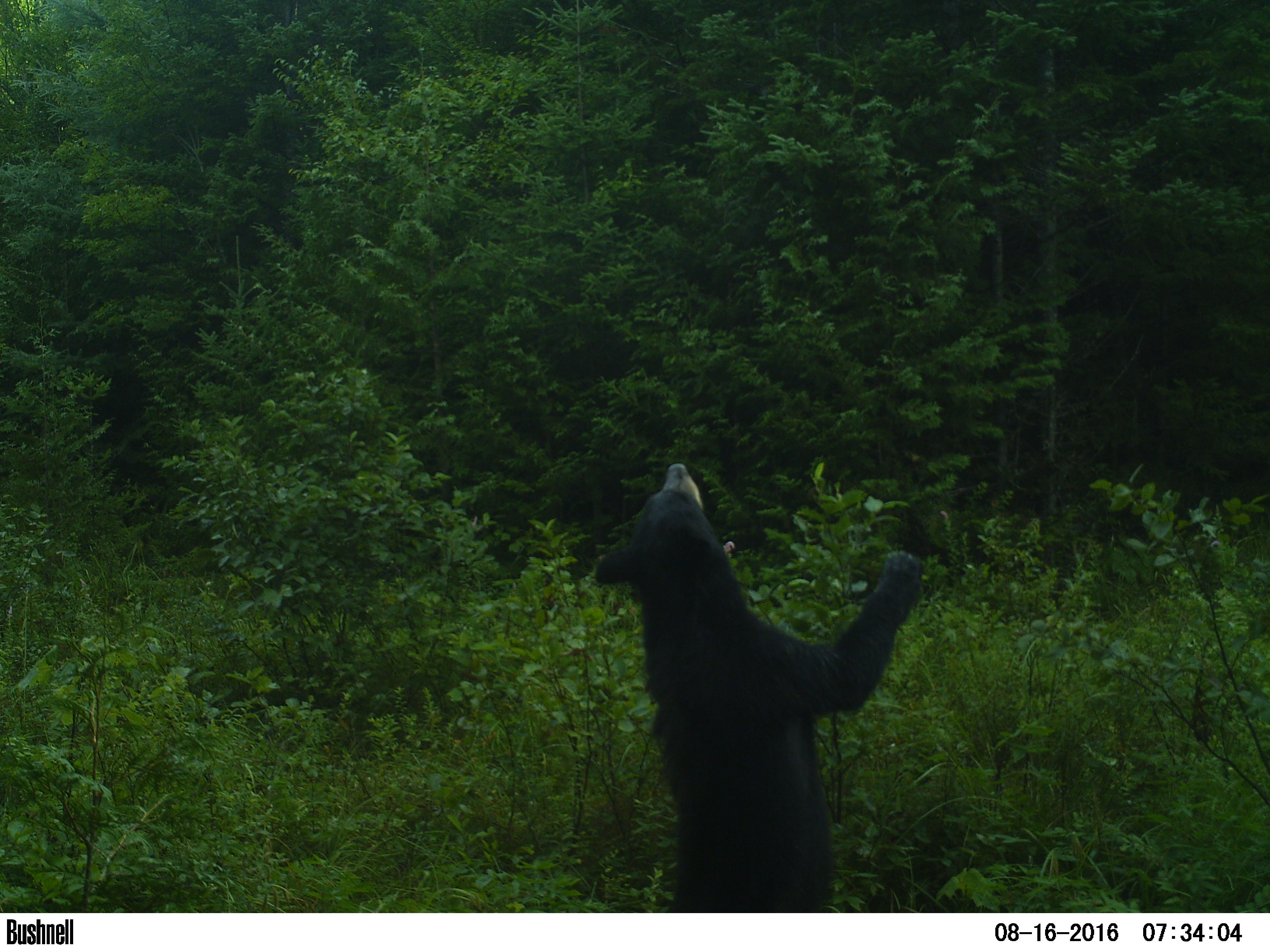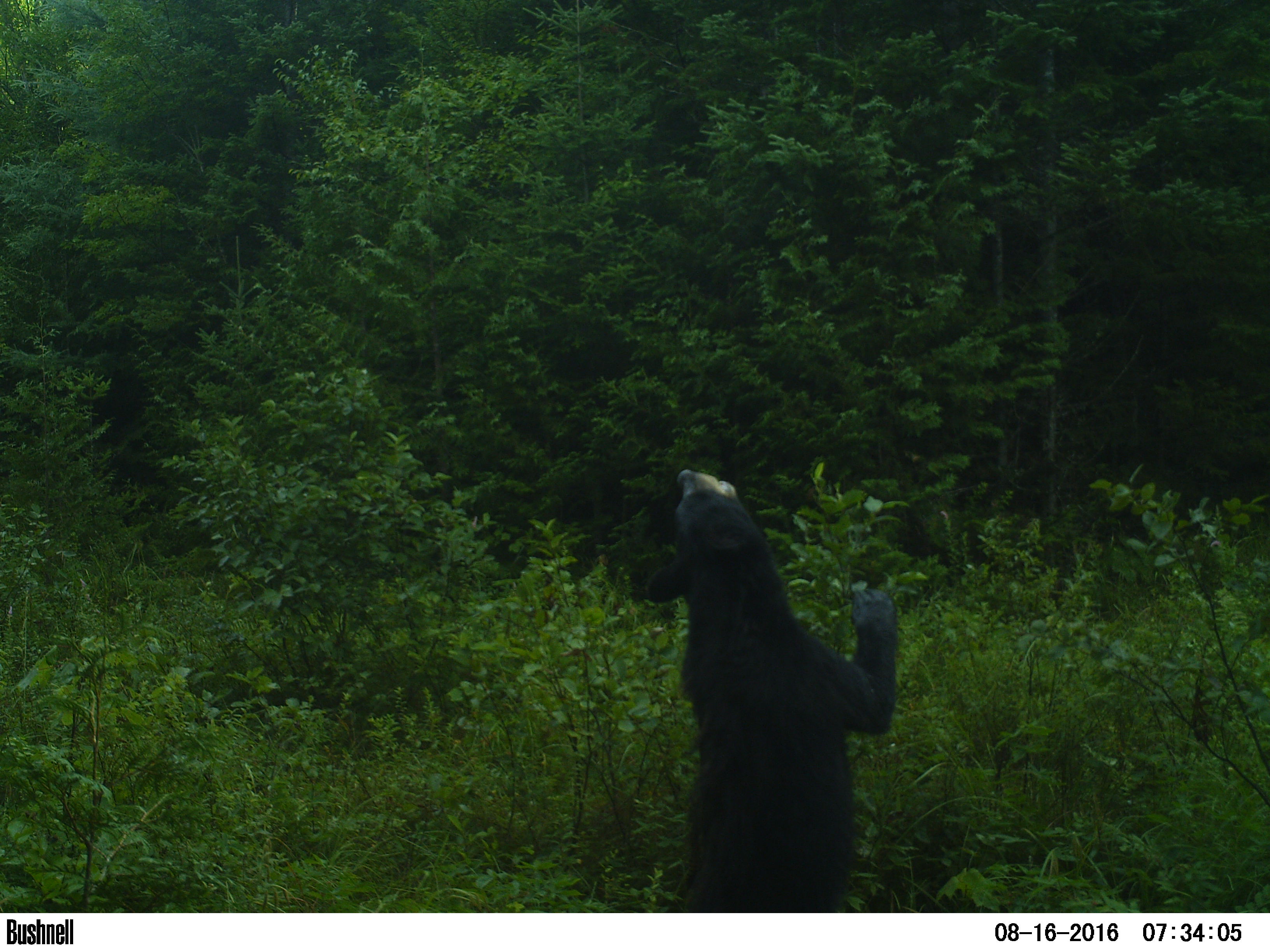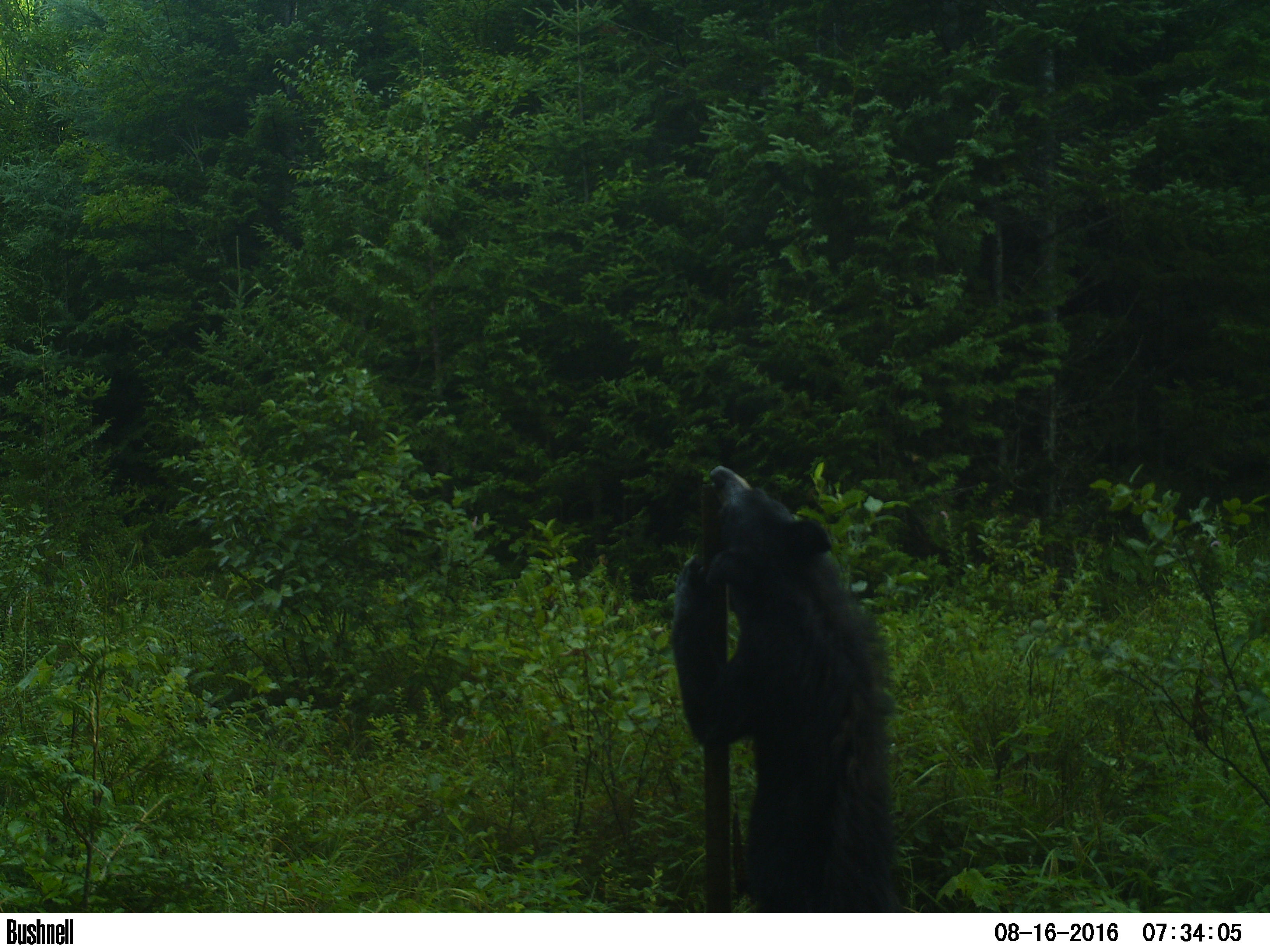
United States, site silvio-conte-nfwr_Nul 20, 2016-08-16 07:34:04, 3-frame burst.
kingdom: Animalia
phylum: Chordata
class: Mammalia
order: Carnivora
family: Ursidae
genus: Ursus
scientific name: Ursus americanus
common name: black bear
Black bear (Ursus americanus).